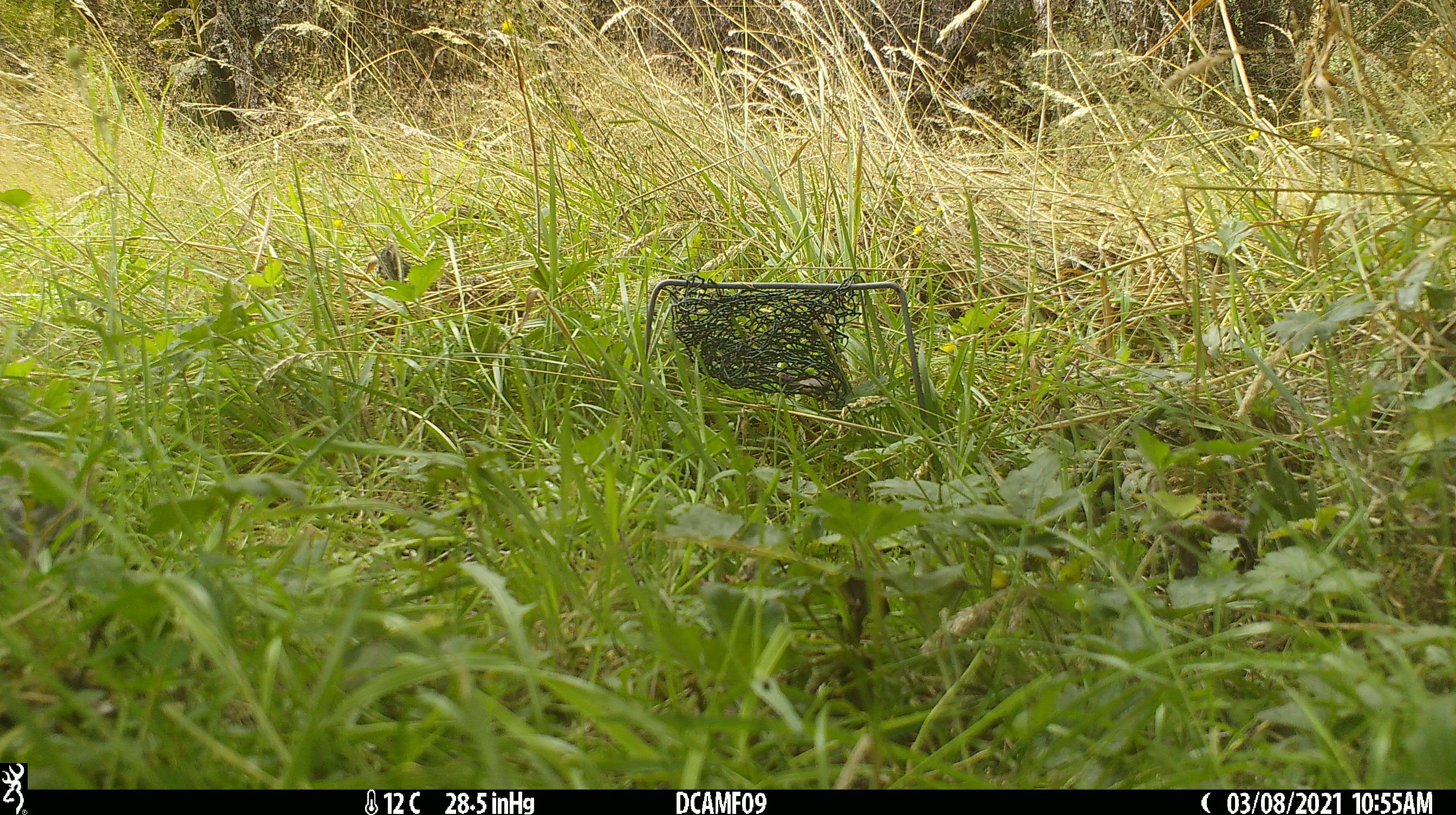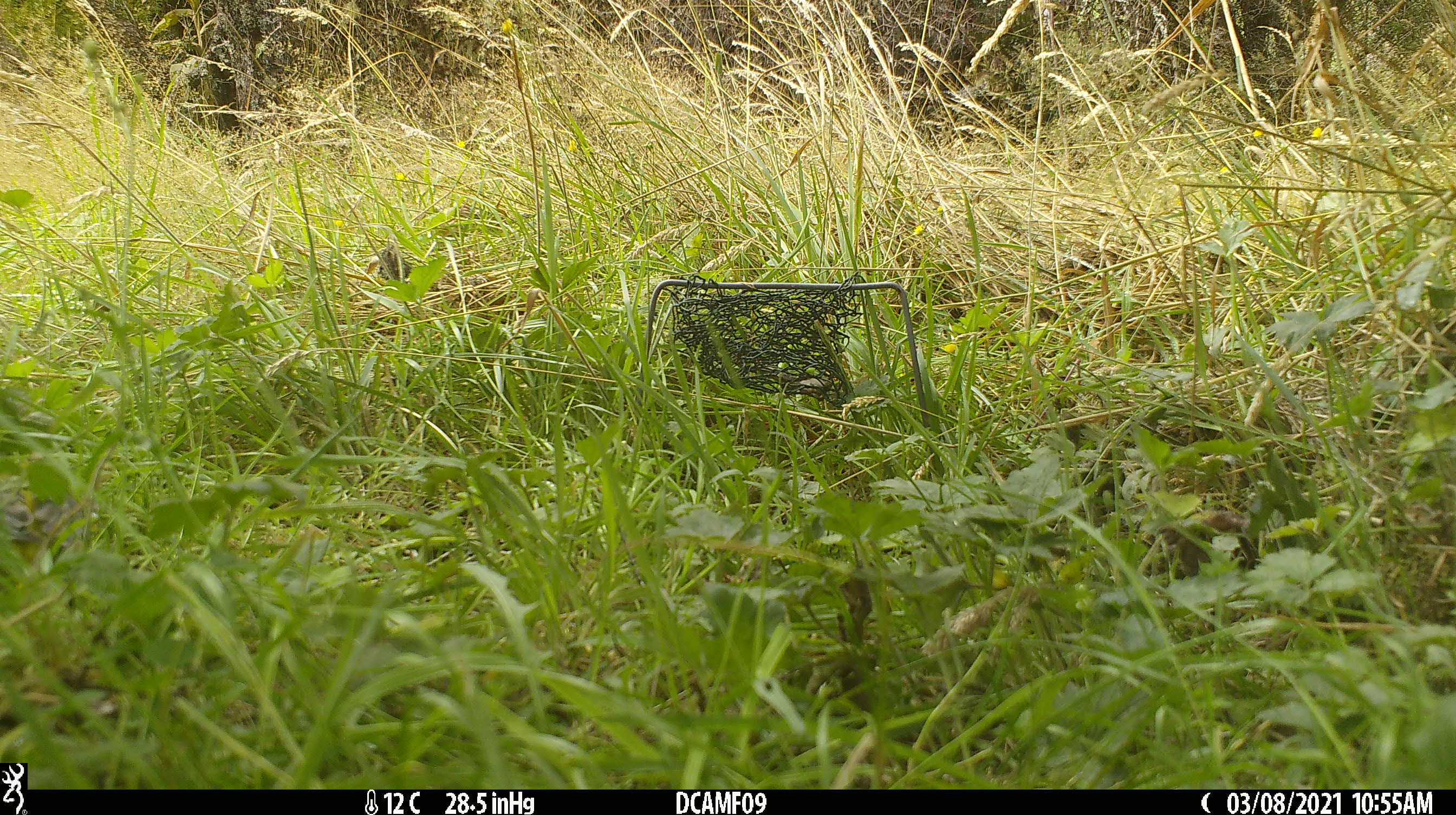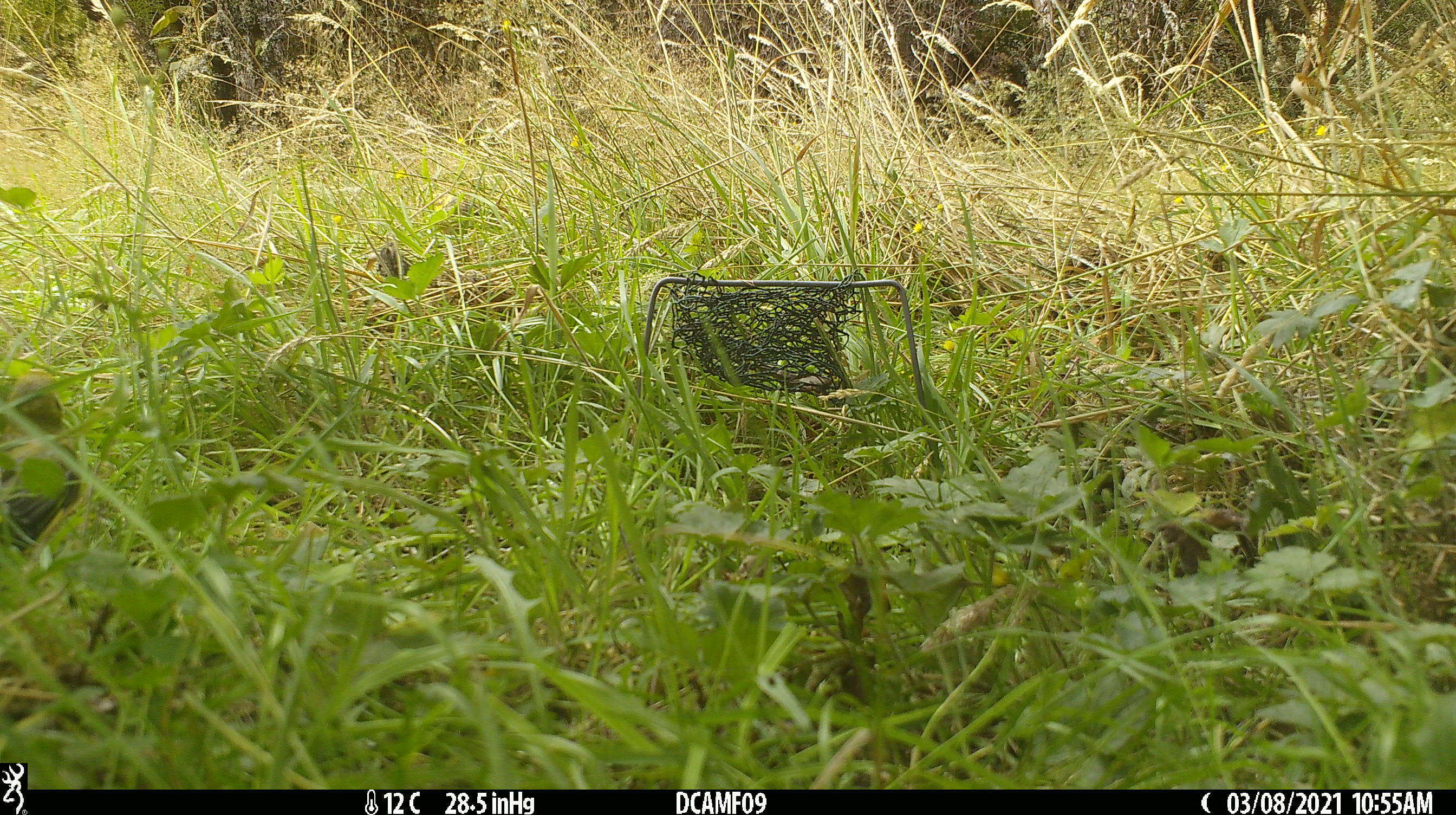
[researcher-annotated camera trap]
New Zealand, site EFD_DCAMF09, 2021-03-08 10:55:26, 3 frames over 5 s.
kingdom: Animalia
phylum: Chordata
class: Aves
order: Passeriformes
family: Fringillidae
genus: Chloris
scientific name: Chloris chloris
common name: greenfinch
Greenfinch (Chloris chloris).